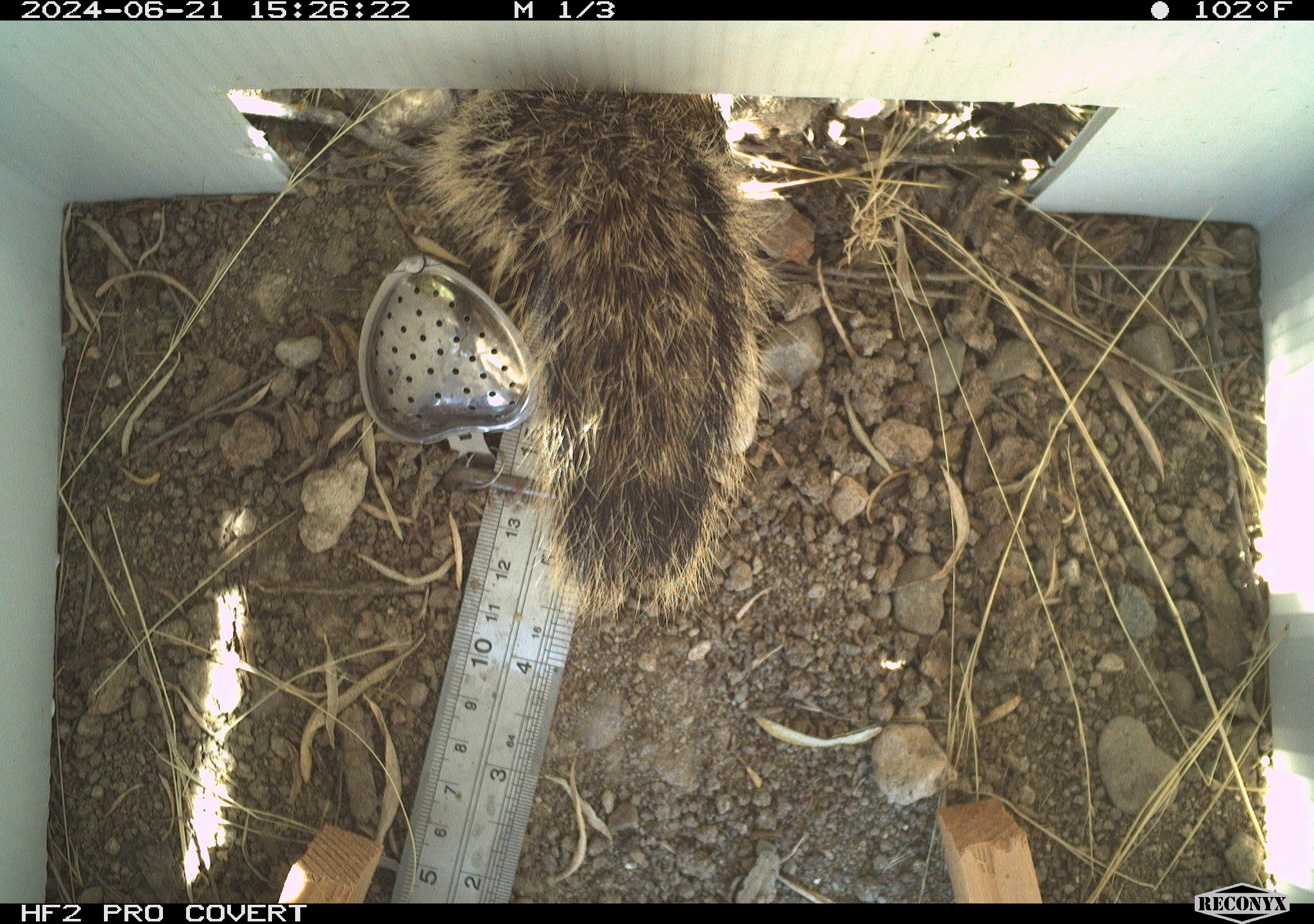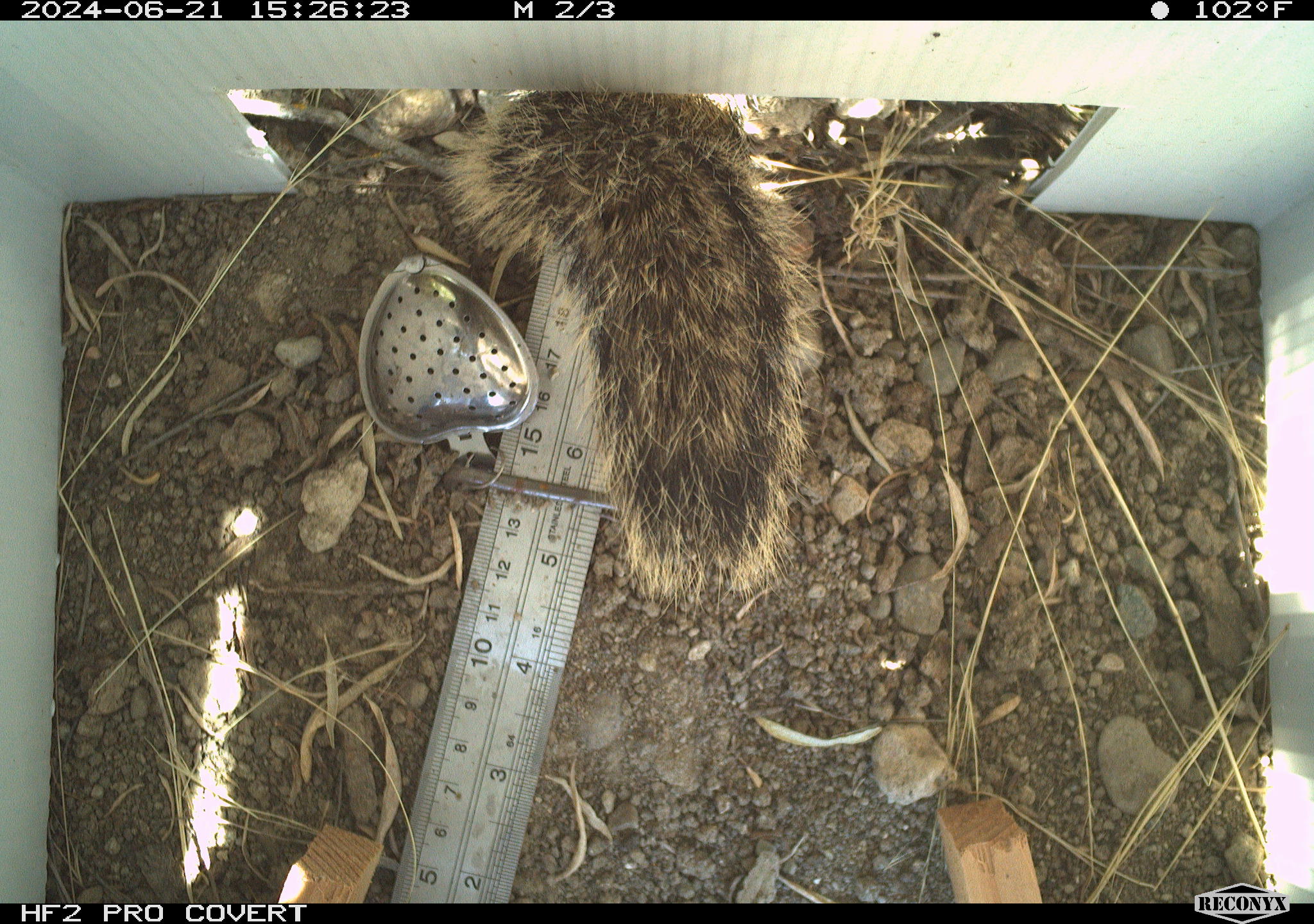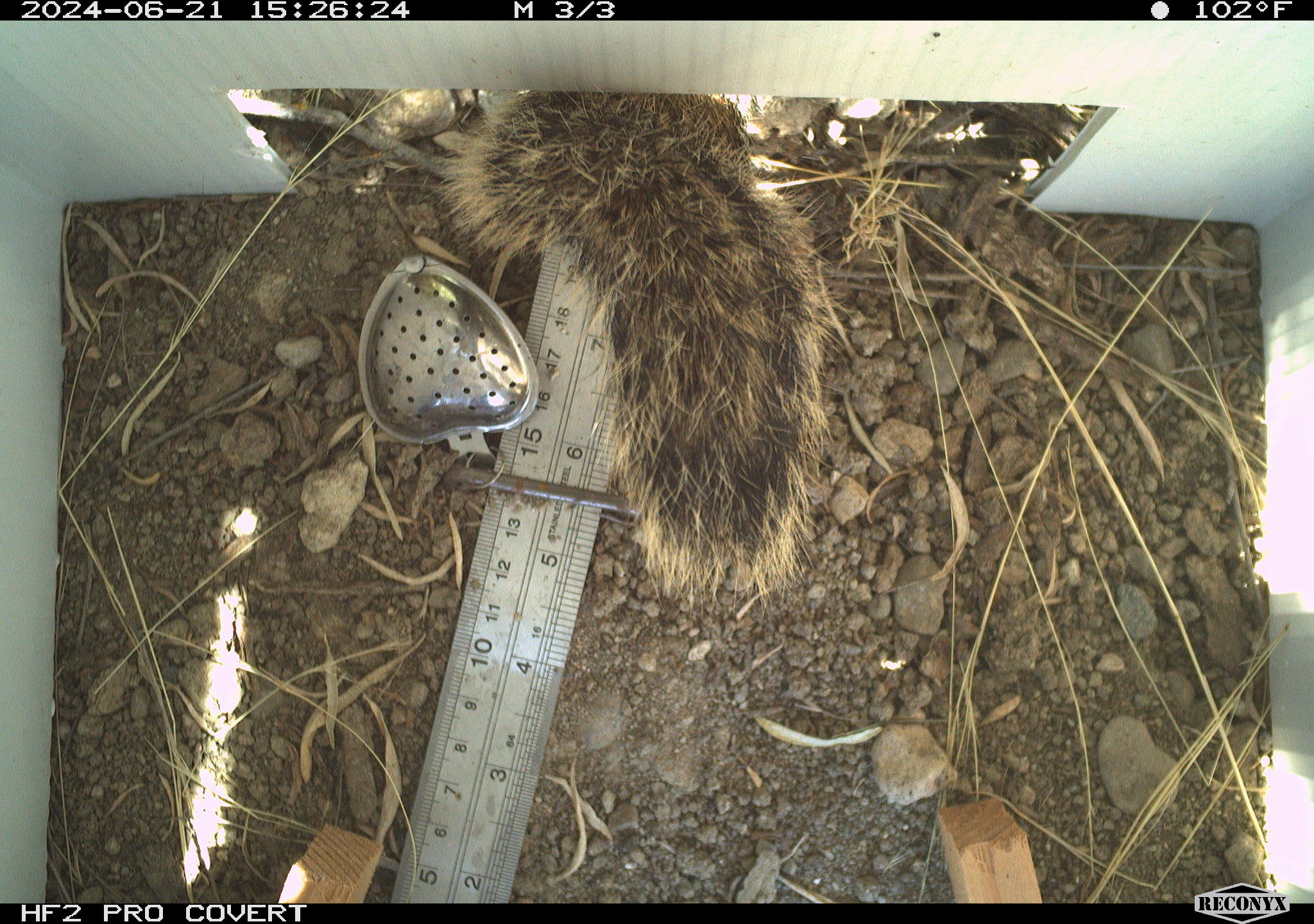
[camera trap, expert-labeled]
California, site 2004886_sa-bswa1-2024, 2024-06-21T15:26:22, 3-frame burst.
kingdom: Animalia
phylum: Chordata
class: Mammalia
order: Rodentia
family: Sciuridae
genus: Otospermophilus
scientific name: Otospermophilus beecheyi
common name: california ground squirrel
California ground squirrel (Otospermophilus beecheyi).